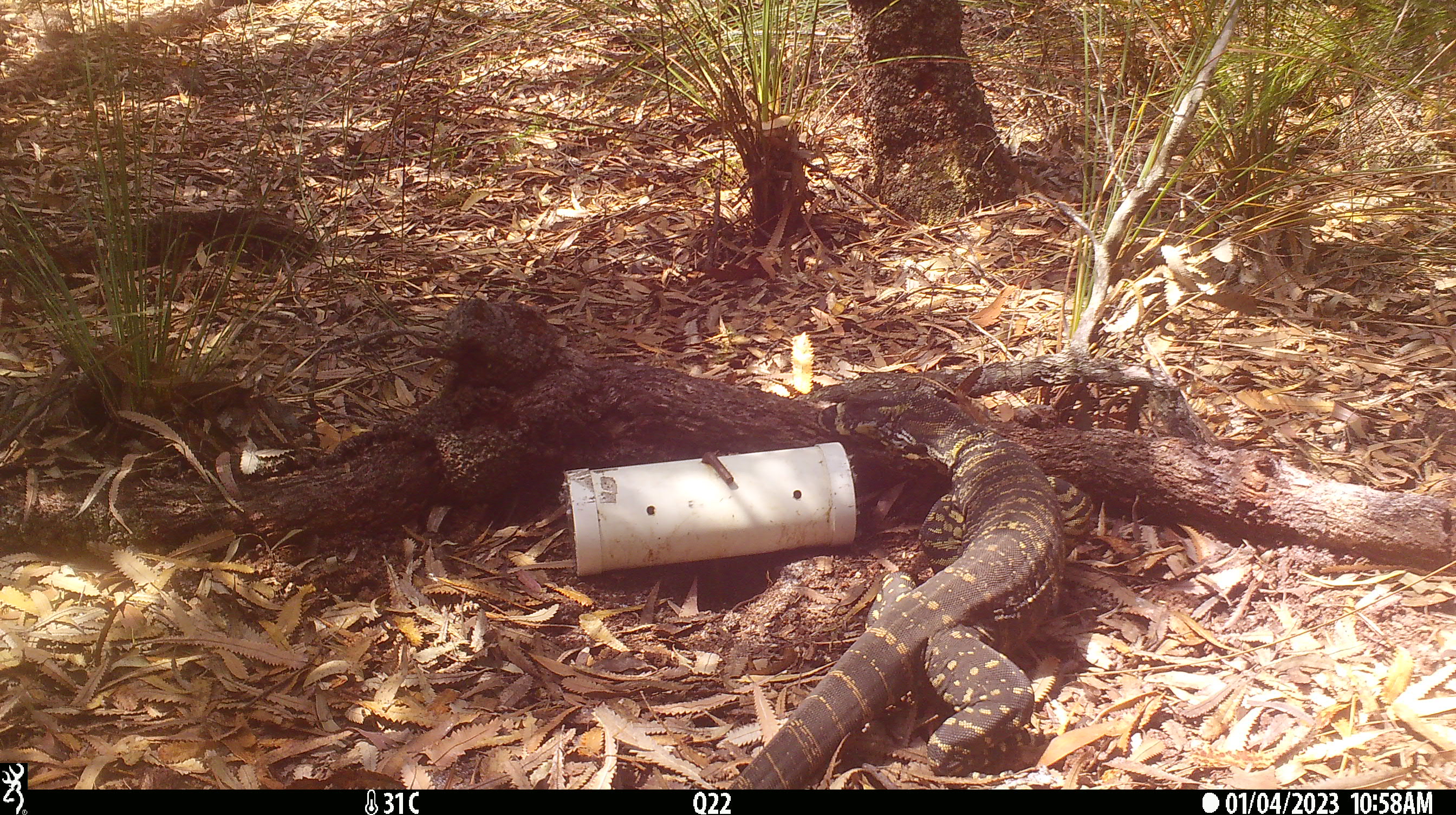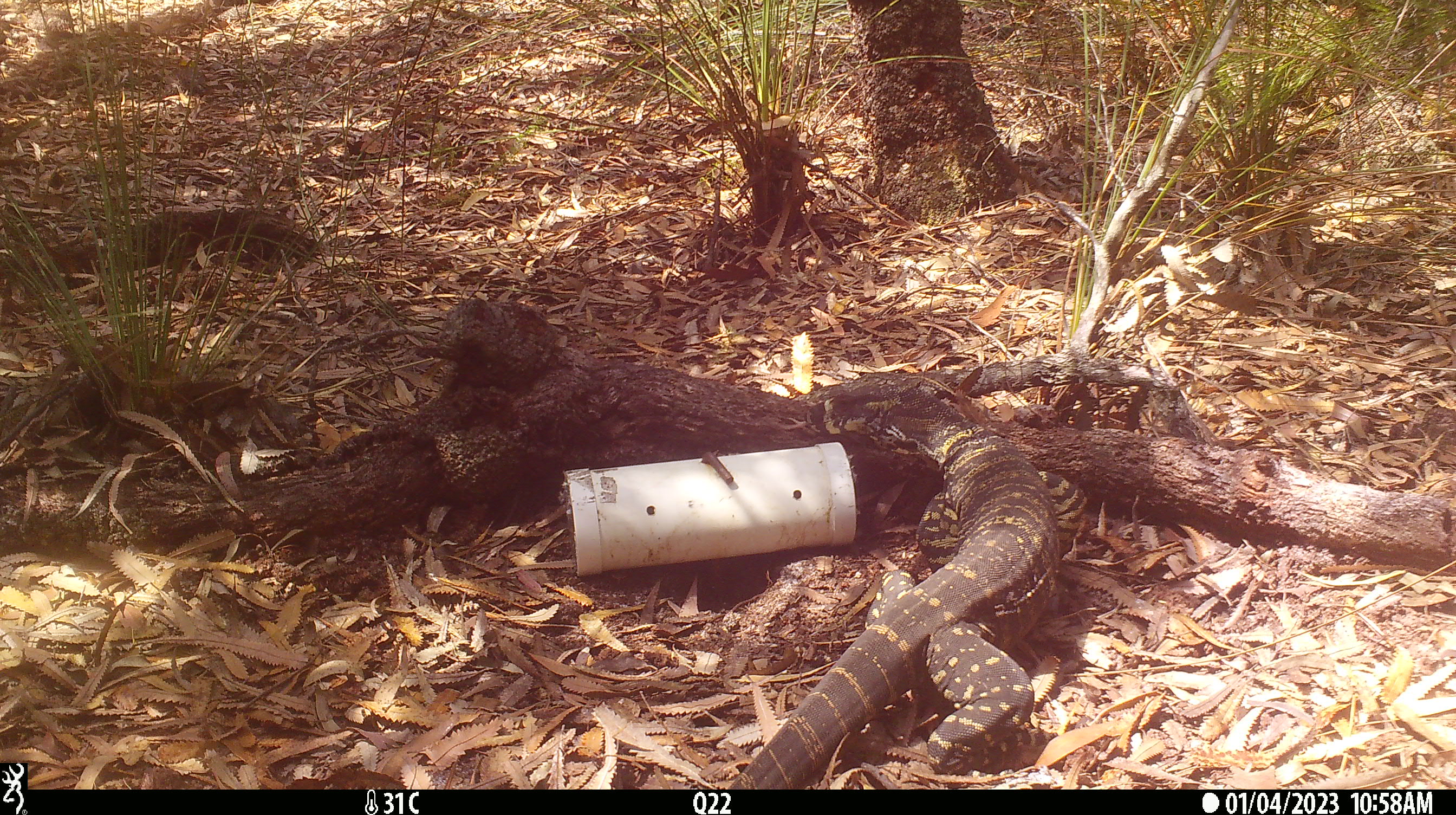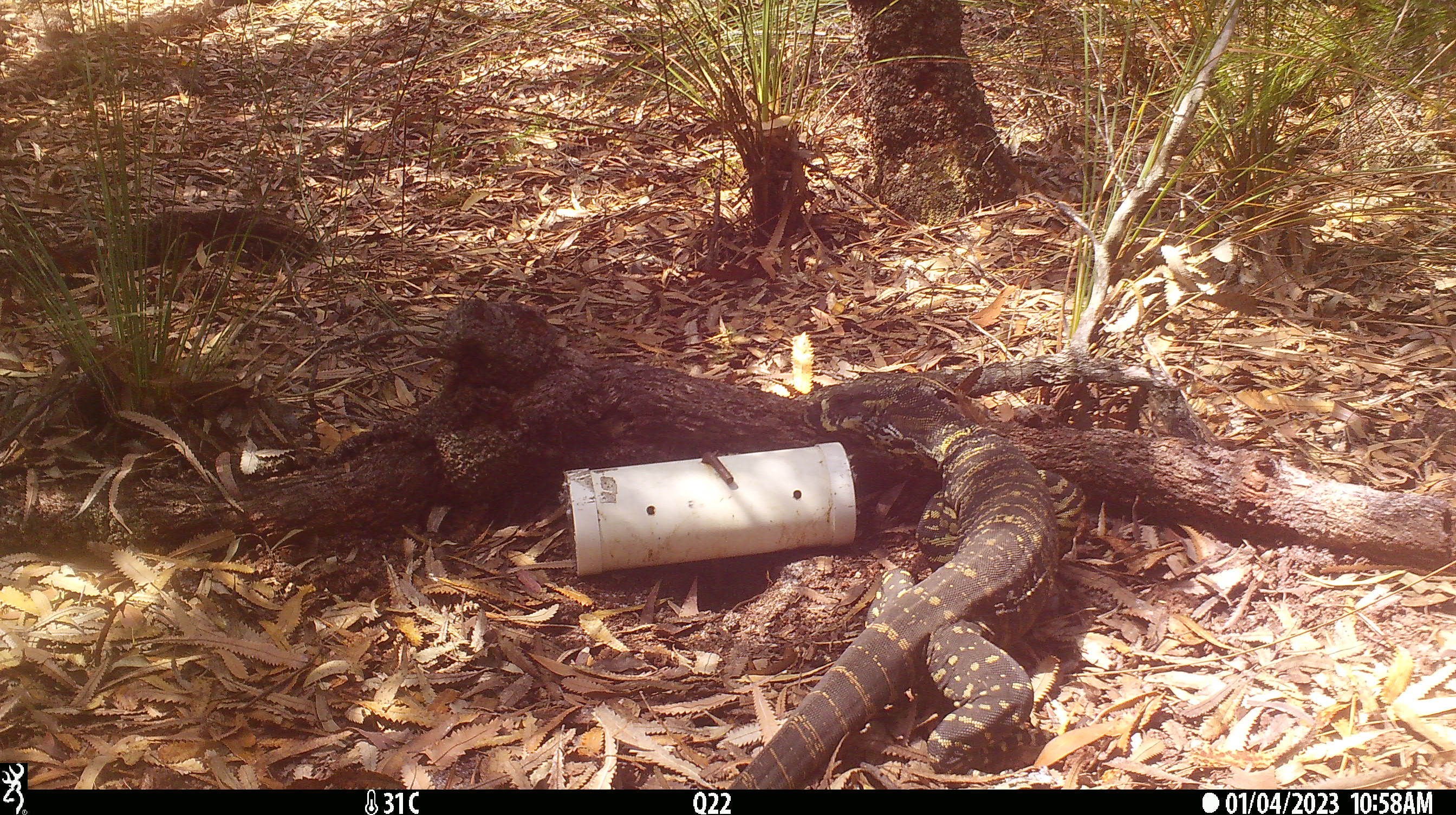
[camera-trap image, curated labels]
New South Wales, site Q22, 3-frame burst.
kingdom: Animalia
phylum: Chordata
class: Reptilia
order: Squamata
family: Varanidae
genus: Varanus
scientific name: Varanus varius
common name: lace monitor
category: goanna